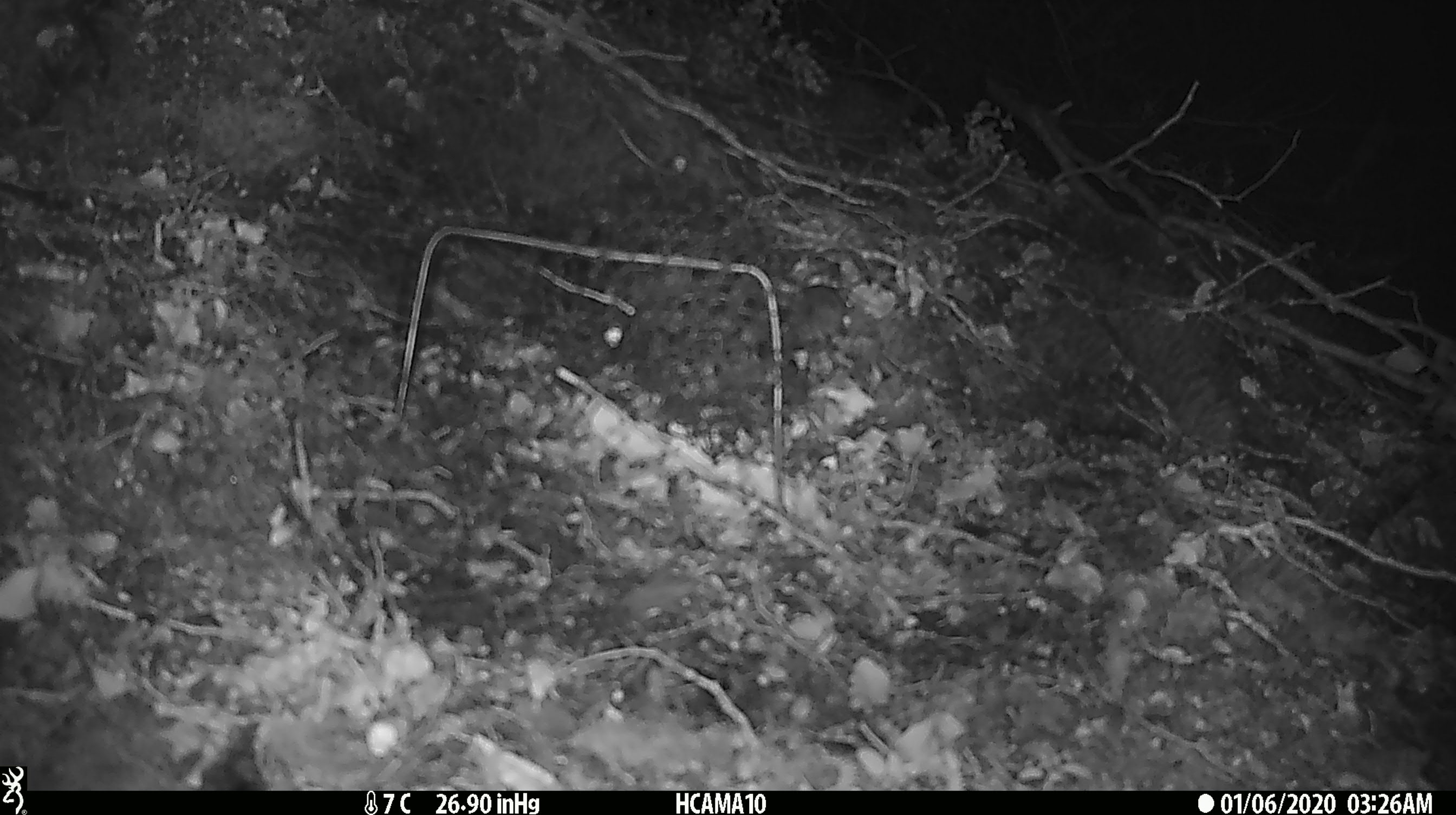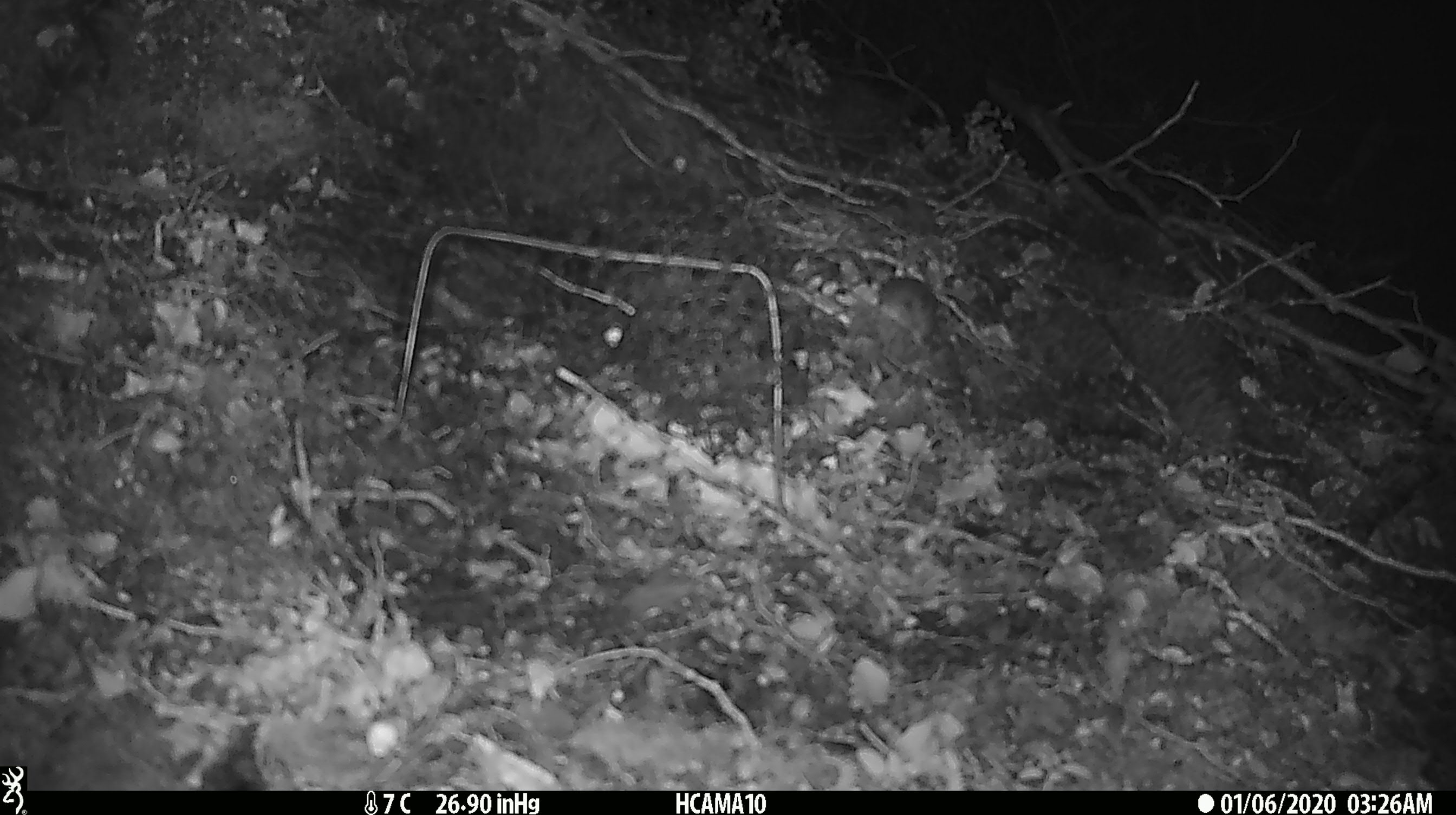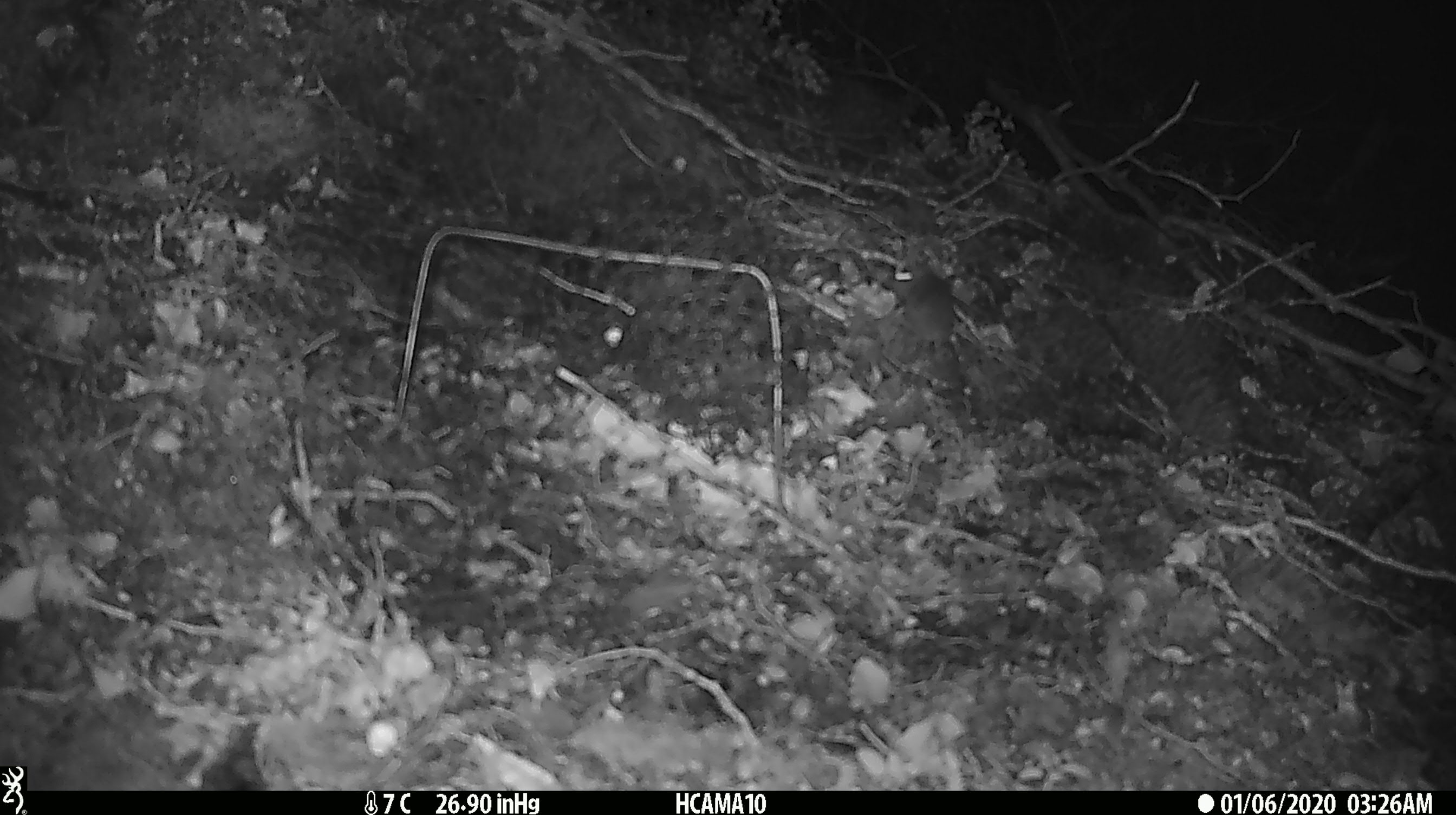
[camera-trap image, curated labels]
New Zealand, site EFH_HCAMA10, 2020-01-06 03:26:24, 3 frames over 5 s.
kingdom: Animalia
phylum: Chordata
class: Mammalia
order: Rodentia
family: Muridae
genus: Mus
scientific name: Mus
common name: mouse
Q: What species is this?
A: Mouse (Mus).